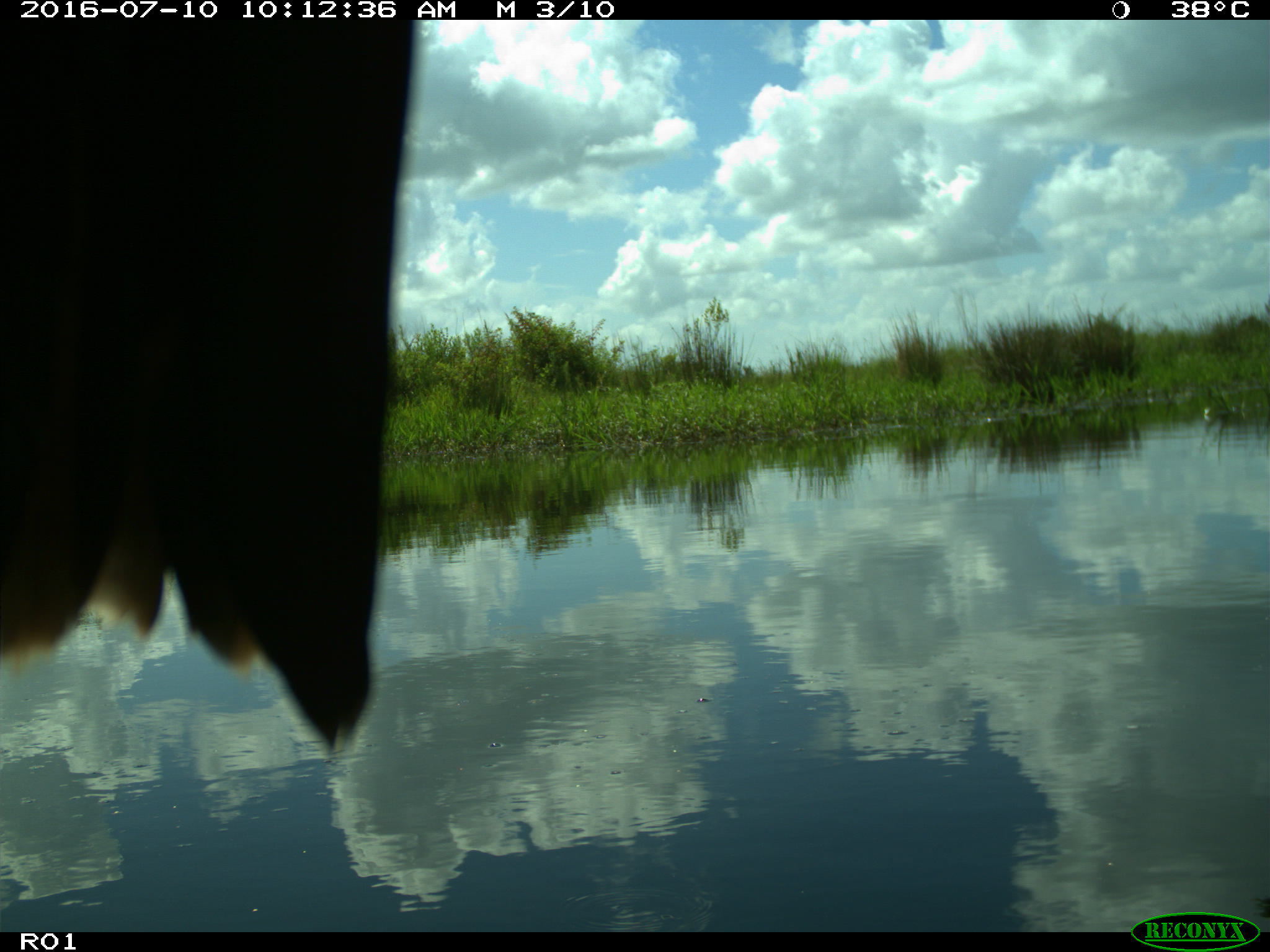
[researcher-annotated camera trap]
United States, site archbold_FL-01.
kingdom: Animalia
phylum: Chordata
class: Aves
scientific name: Aves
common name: birds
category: unidentified bird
Unidentified bird (birds) (Aves).